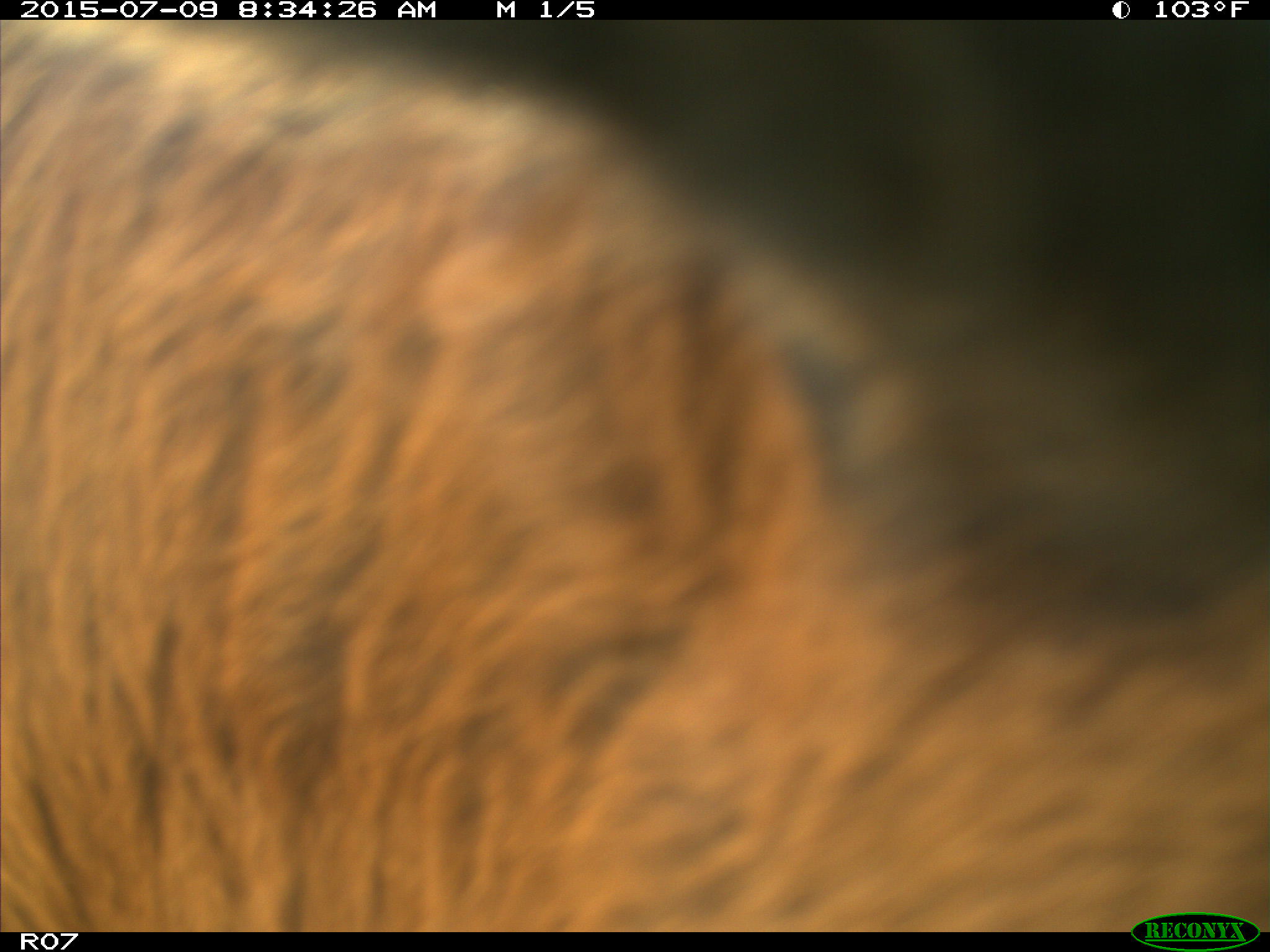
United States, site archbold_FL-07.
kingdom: Animalia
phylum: Chordata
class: Mammalia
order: Artiodactyla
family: Bovidae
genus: Bos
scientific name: Bos taurus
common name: domestic cow